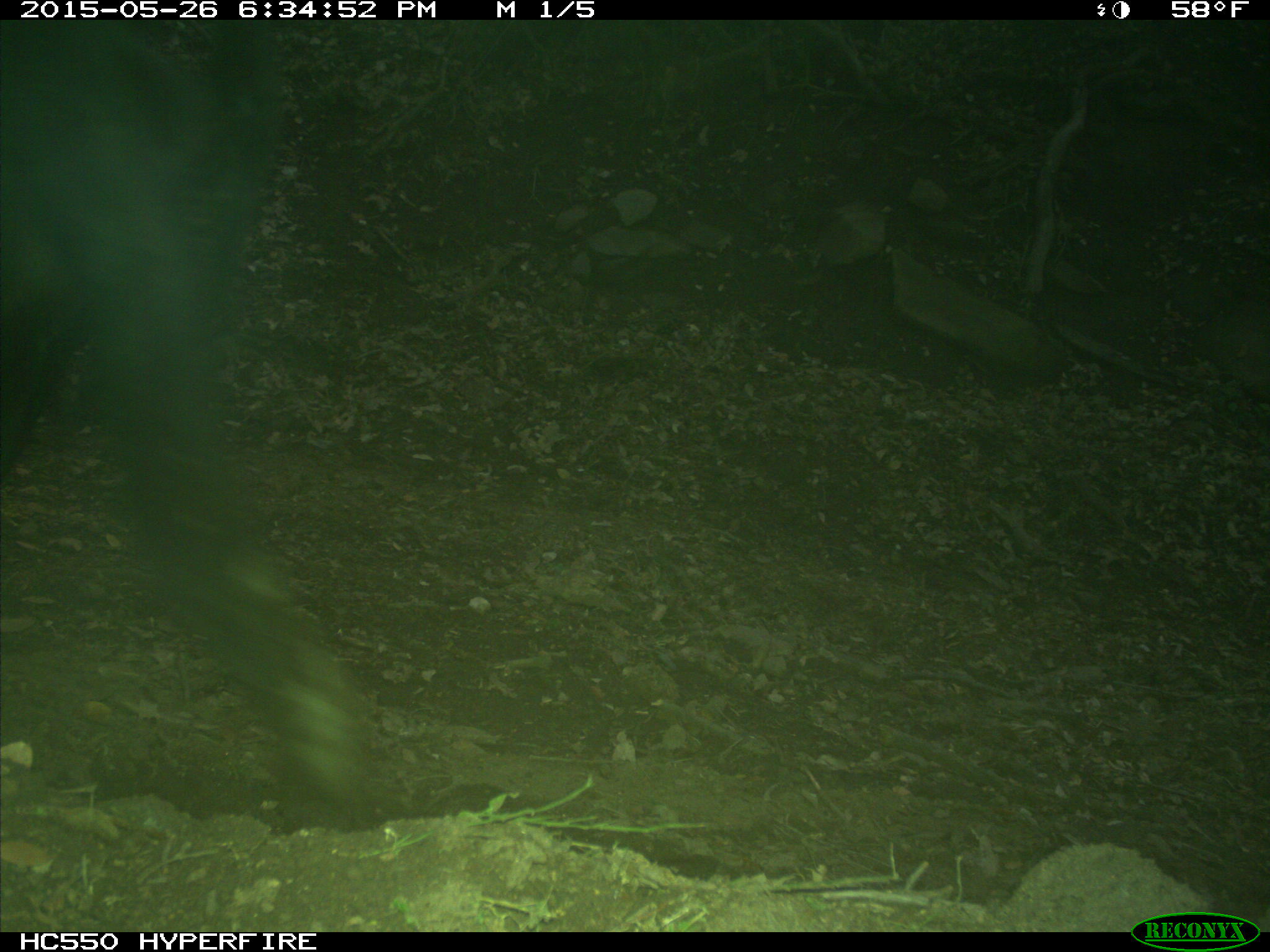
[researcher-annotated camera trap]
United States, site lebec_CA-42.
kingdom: Animalia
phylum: Chordata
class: Mammalia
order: Artiodactyla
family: Bovidae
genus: Bos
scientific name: Bos taurus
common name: domestic cow